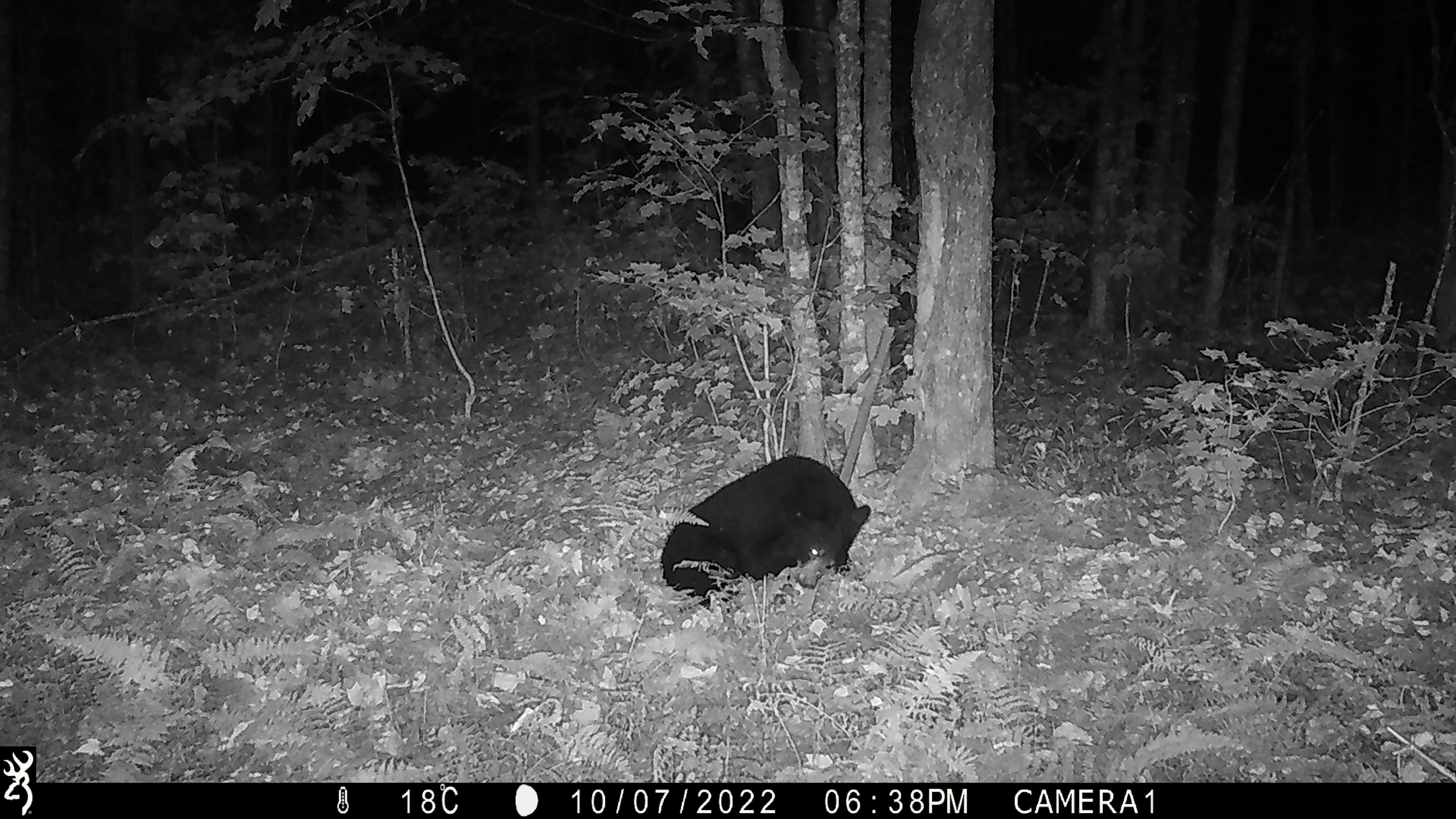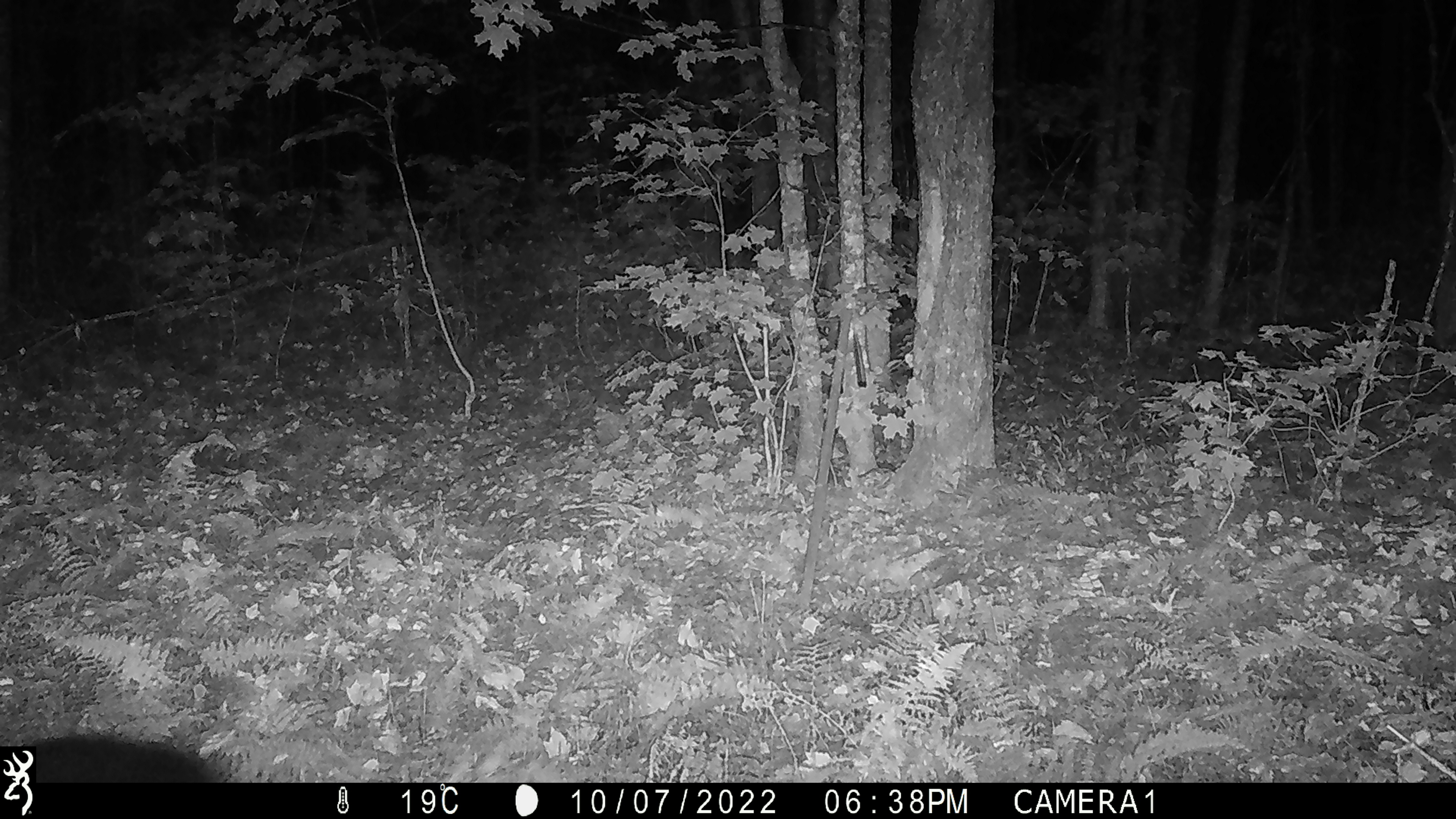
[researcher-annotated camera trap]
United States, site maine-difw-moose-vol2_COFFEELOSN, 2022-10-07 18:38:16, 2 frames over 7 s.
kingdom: Animalia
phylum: Chordata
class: Mammalia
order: Carnivora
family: Ursidae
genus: Ursus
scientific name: Ursus americanus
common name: black bear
Black bear (Ursus americanus).